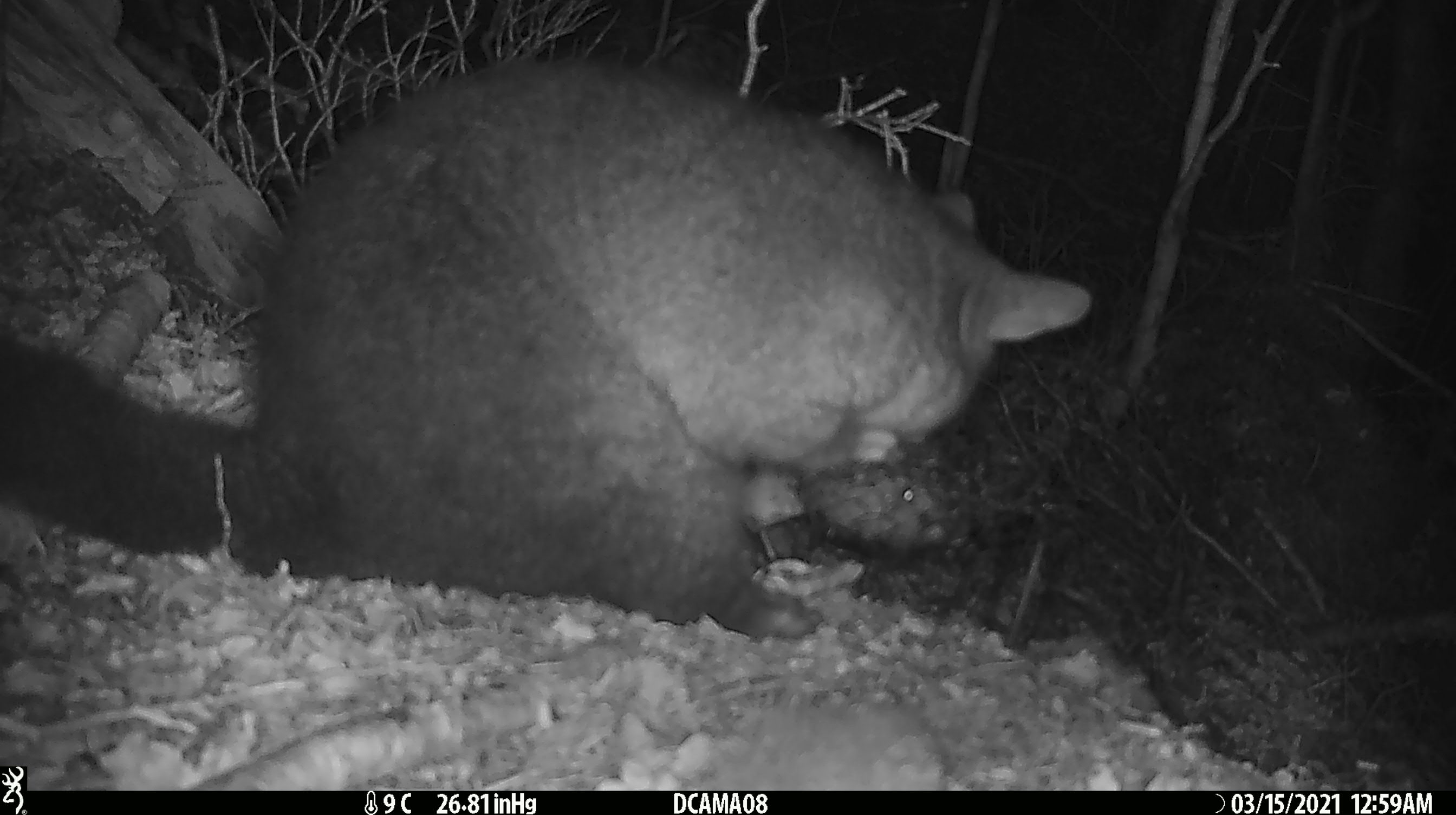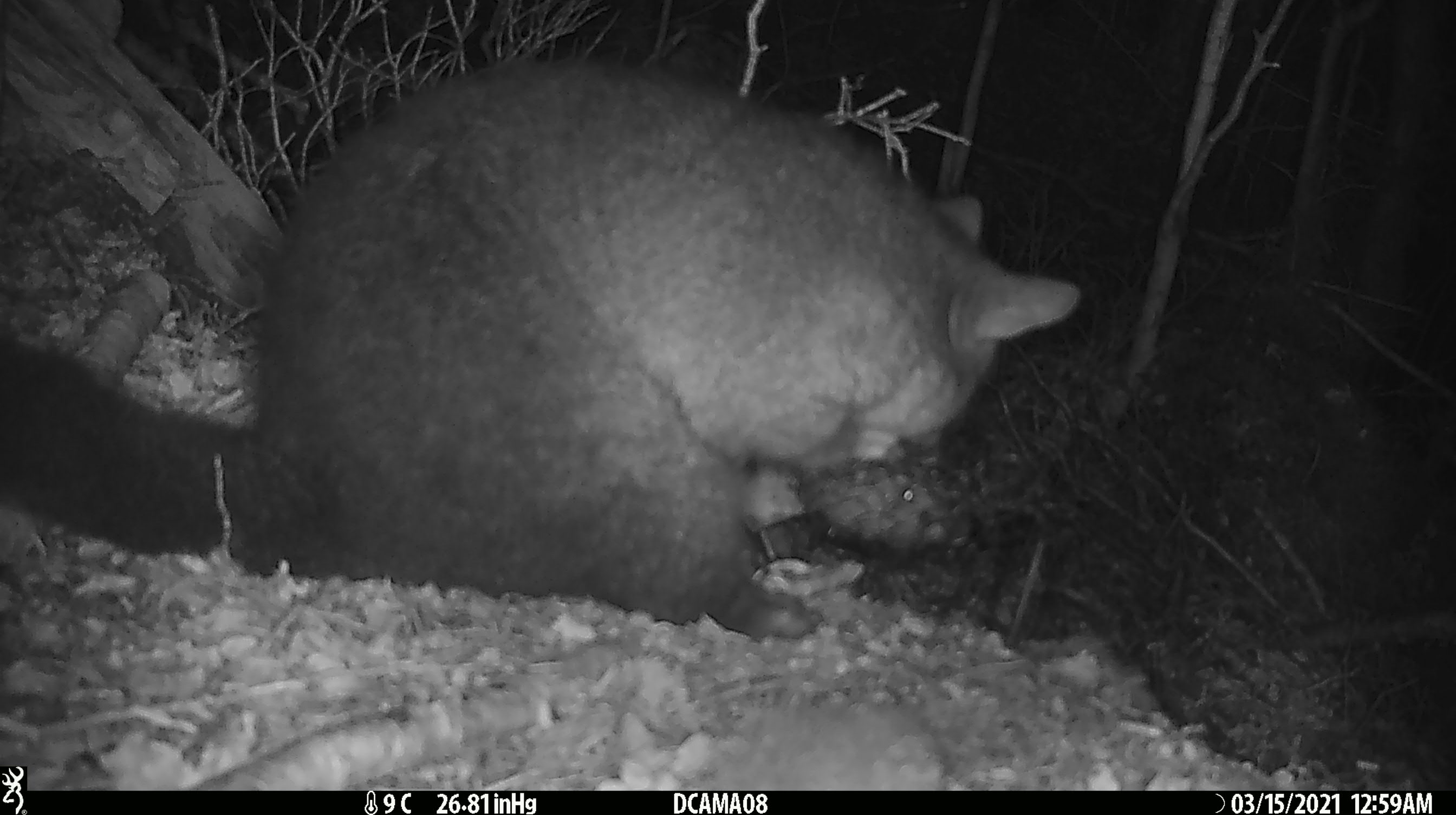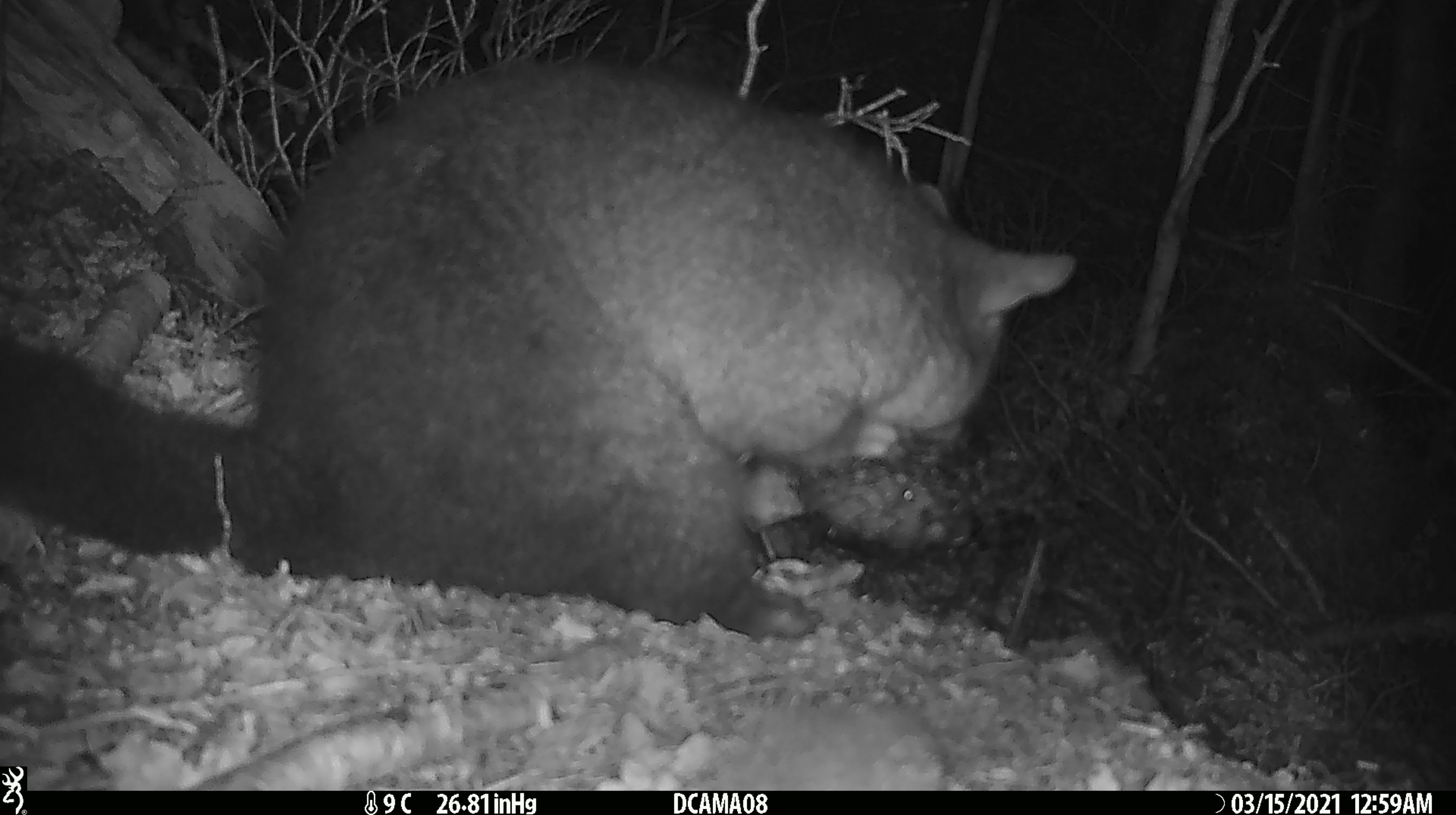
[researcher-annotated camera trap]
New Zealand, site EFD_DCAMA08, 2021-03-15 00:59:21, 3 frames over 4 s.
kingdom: Animalia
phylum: Chordata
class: Mammalia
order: Diprotodontia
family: Phalangeridae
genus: Trichosurus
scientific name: Trichosurus vulpecula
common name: common brushtail possum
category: possum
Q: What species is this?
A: Possum (common brushtail possum) (Trichosurus vulpecula).